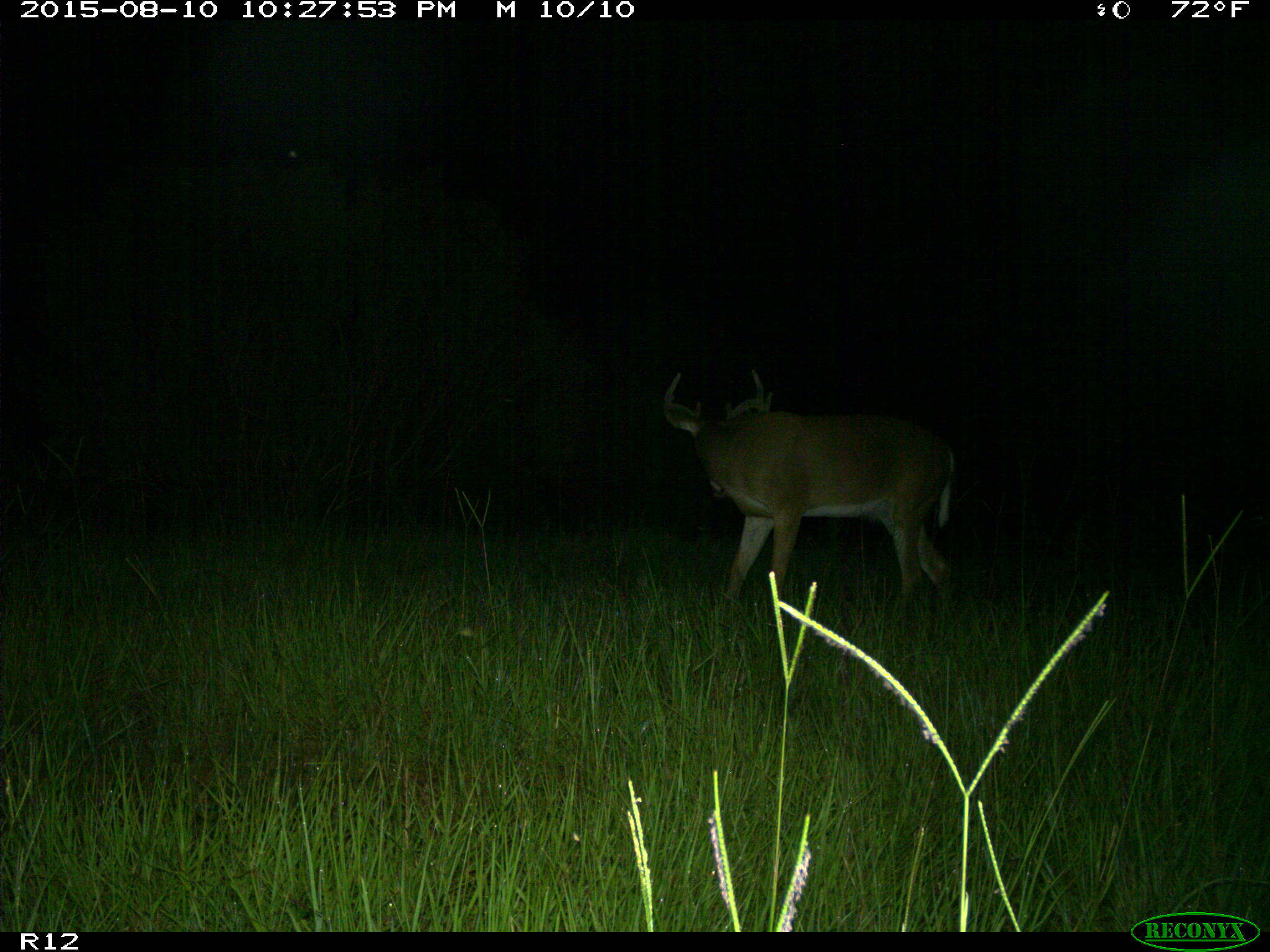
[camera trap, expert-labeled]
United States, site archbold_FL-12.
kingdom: Animalia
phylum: Chordata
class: Mammalia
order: Artiodactyla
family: Cervidae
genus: Odocoileus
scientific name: Odocoileus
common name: deer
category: unidentified deer